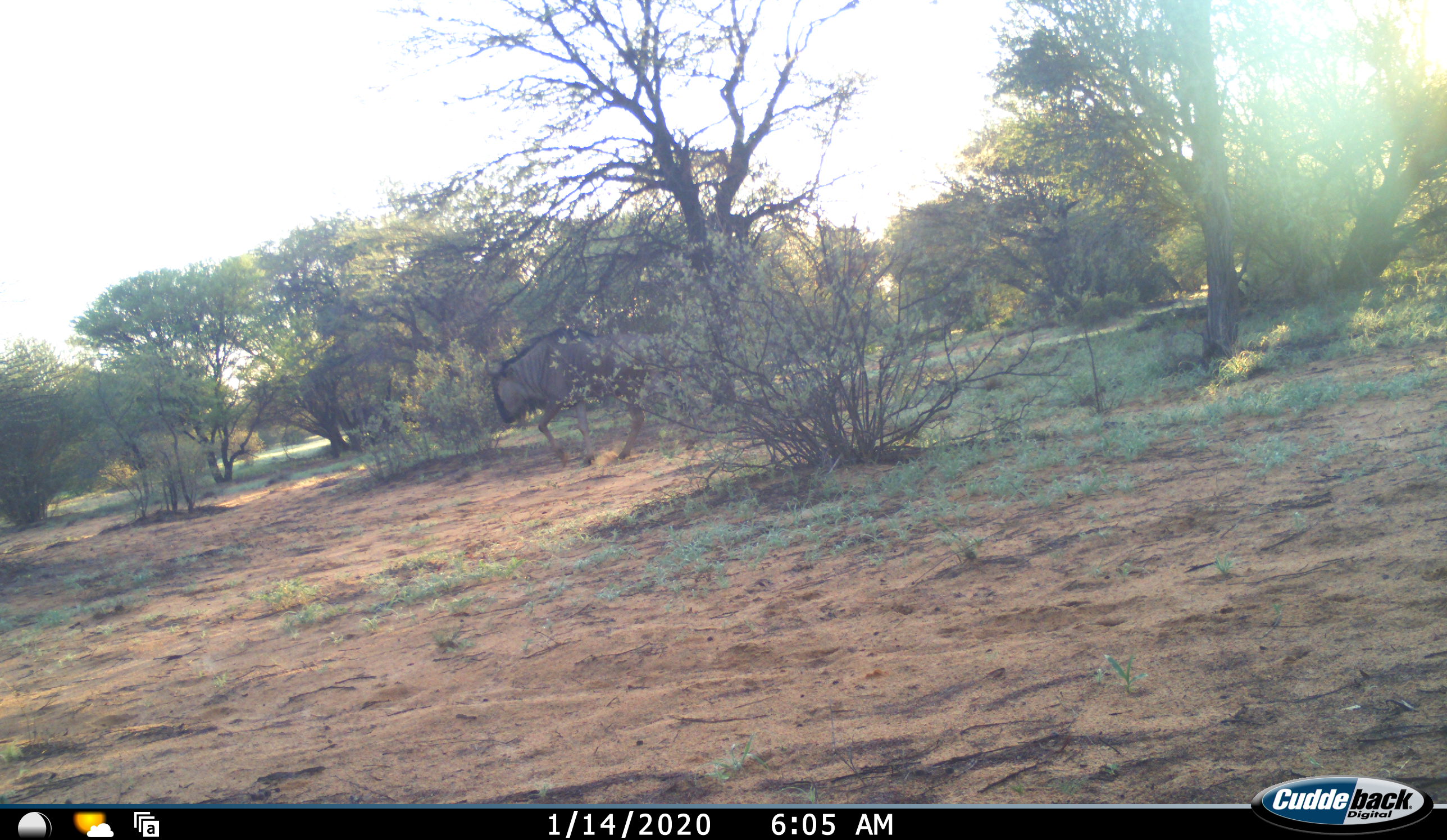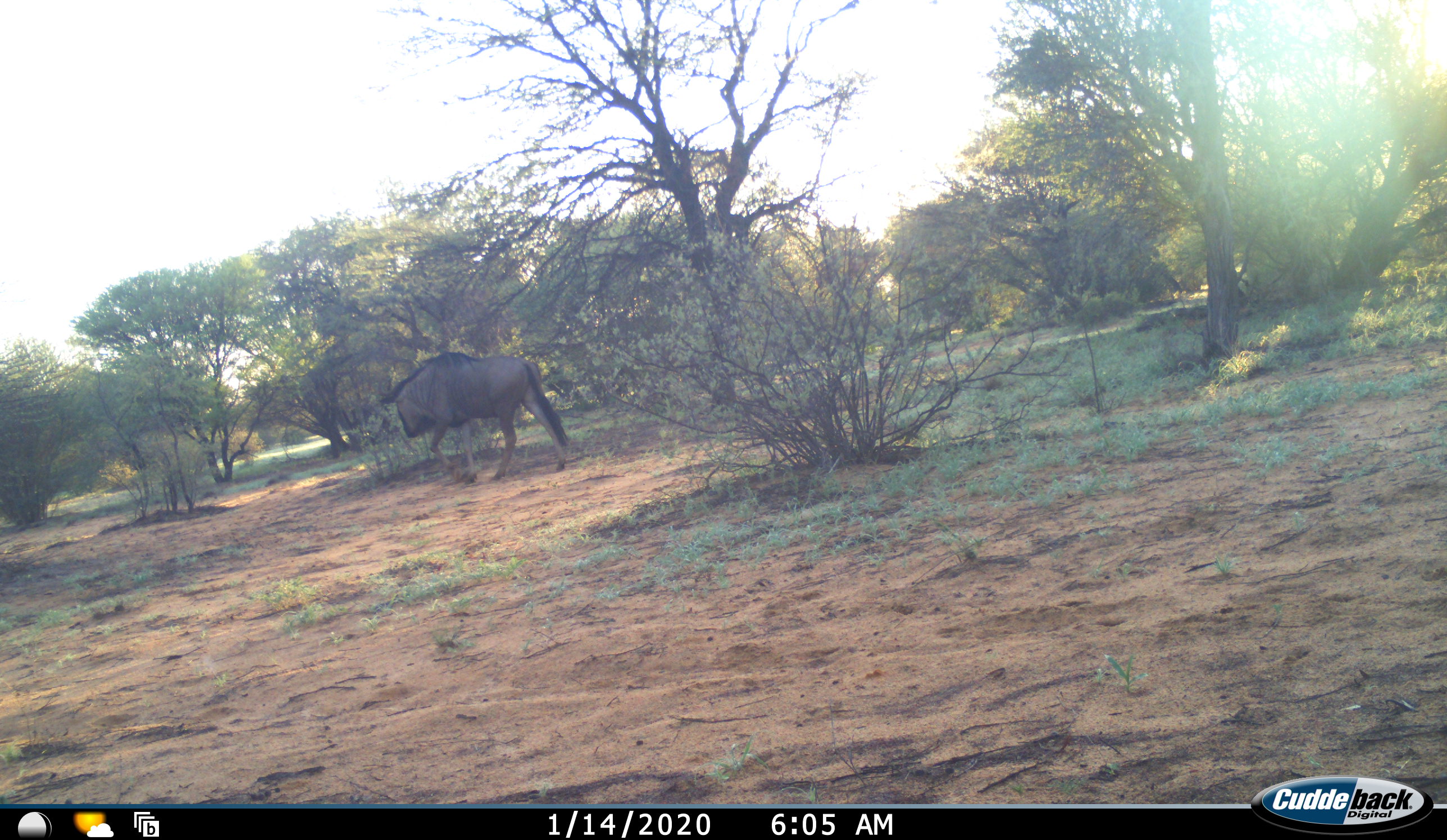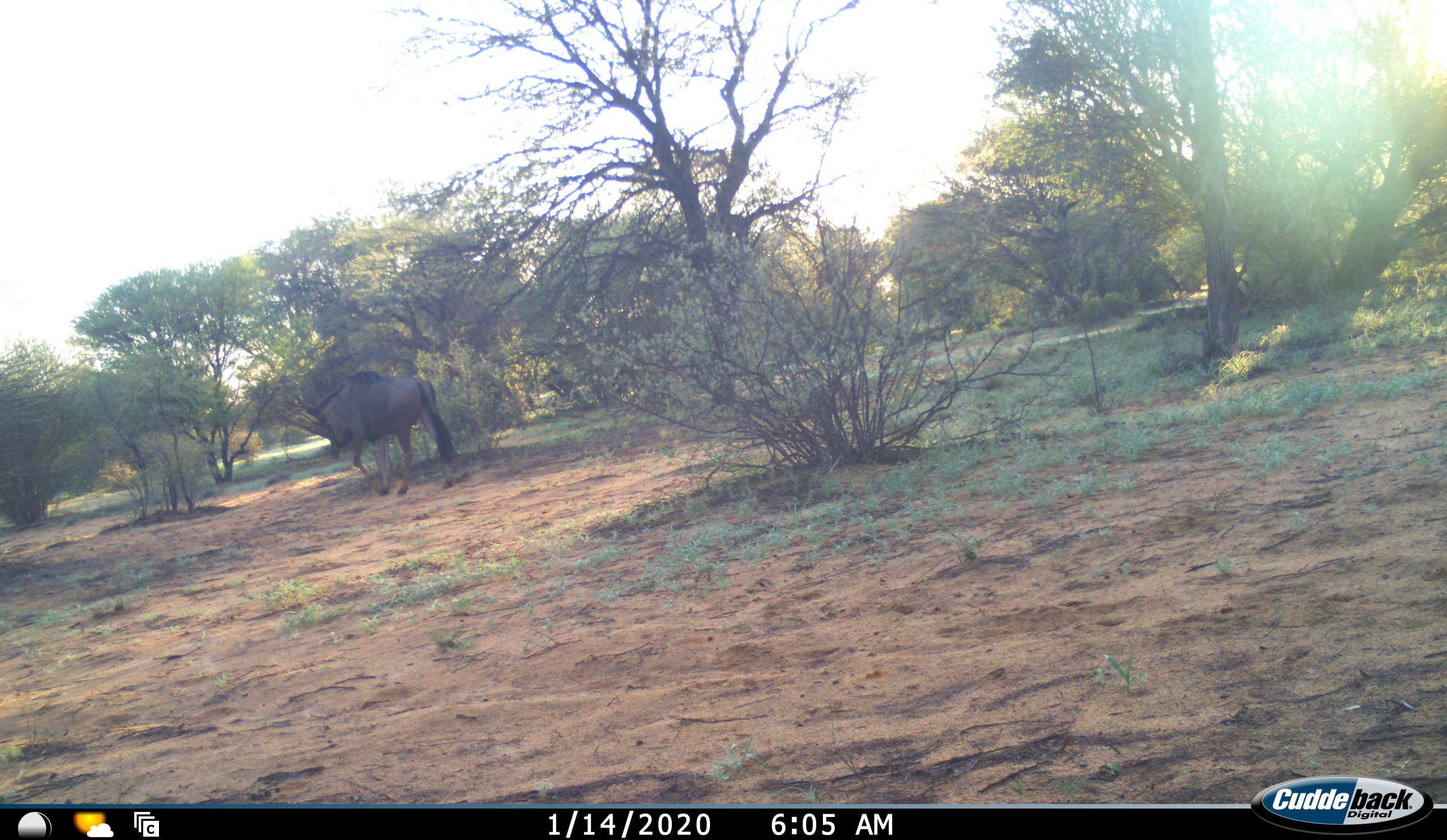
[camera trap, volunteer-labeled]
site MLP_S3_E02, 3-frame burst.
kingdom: Animalia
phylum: Chordata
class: Mammalia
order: Artiodactyla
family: Bovidae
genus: Connochaetes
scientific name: Connochaetes taurinus taurinus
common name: blue wildebeest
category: wildebeestblue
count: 1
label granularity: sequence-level